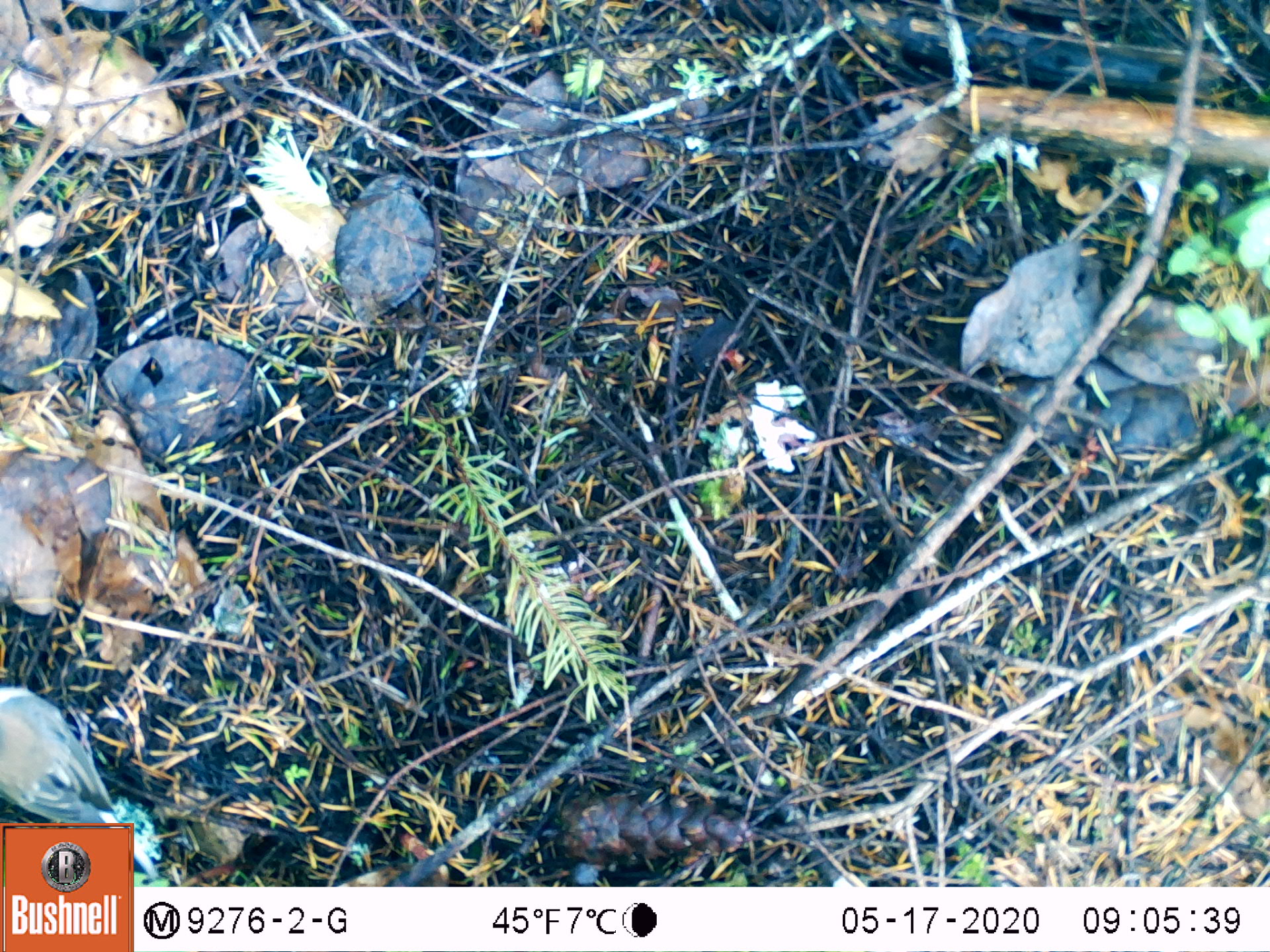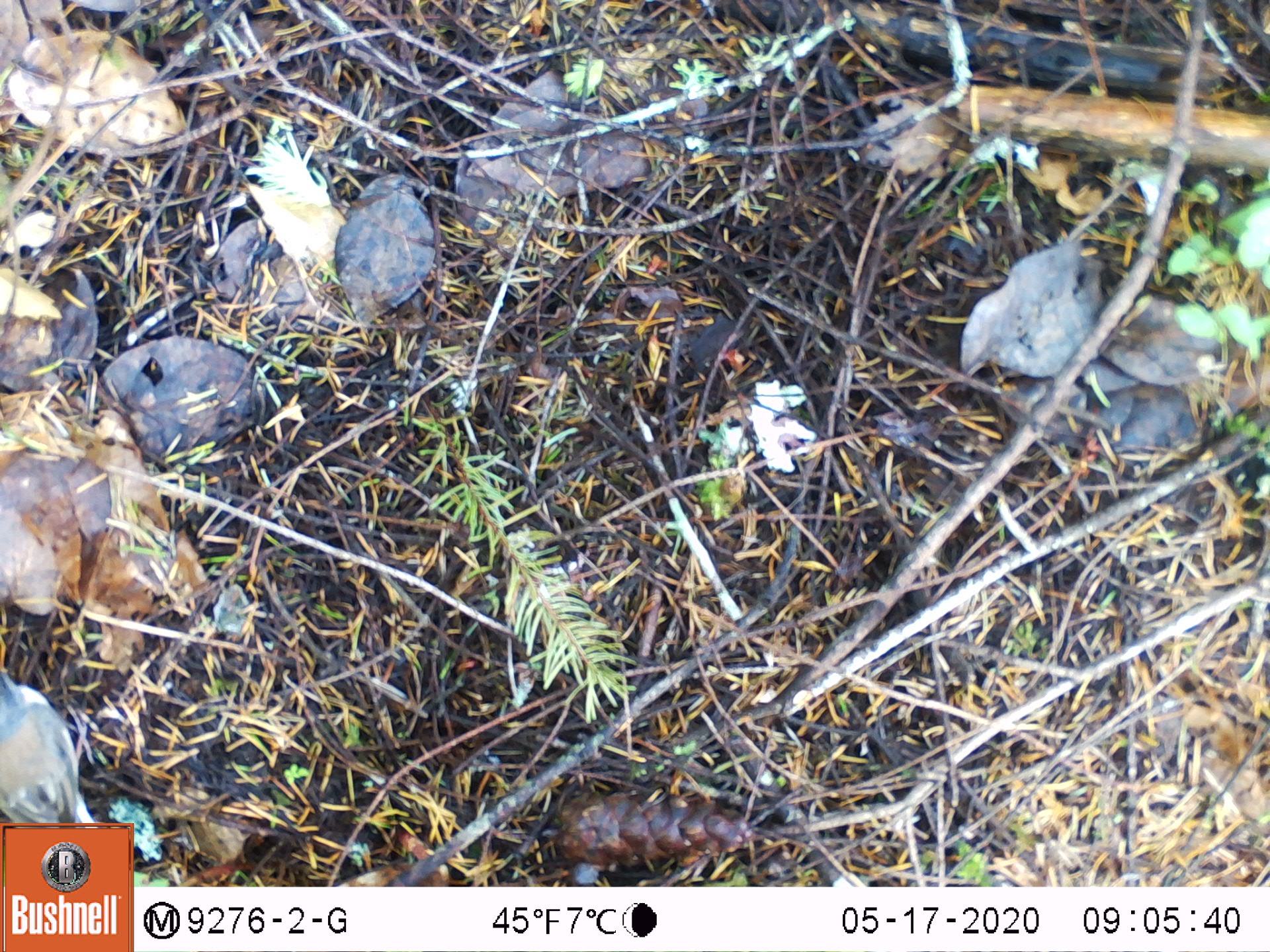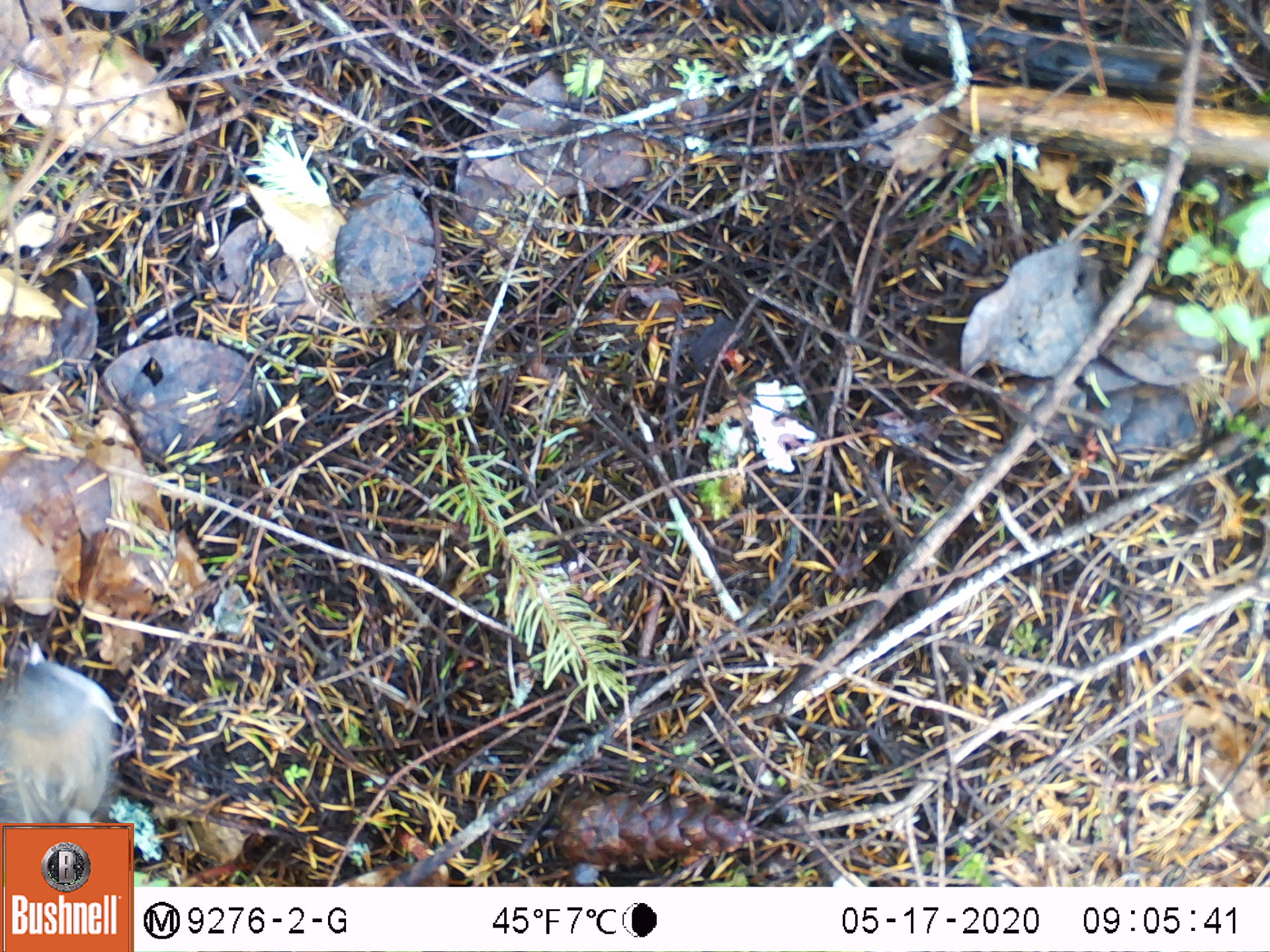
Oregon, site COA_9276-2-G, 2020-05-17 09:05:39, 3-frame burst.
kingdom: Animalia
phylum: Chordata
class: Aves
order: Passeriformes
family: Passerellidae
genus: Junco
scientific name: Junco hyemalis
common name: dark-eyed junco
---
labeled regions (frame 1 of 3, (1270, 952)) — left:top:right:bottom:
dark-eyed junco: 0:682:129:819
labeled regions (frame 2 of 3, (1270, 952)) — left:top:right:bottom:
dark-eyed junco: 0:667:101:817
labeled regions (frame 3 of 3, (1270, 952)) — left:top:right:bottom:
dark-eyed junco: 1:643:131:817